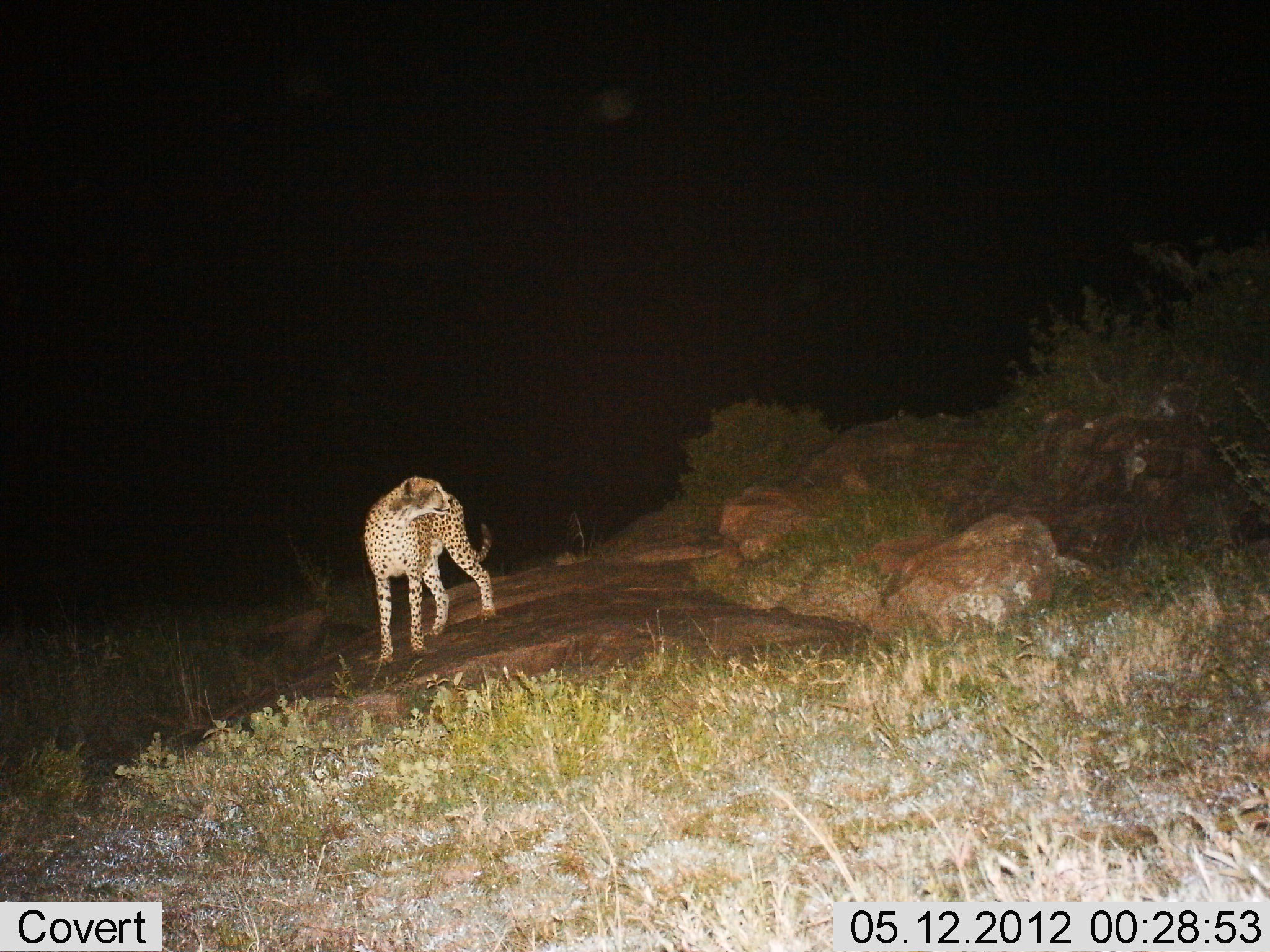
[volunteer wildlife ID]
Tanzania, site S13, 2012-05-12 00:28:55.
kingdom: Animalia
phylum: Chordata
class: Mammalia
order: Carnivora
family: Felidae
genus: Acinonyx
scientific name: Acinonyx jubatus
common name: cheetah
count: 1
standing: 90%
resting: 0%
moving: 10%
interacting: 0%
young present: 0%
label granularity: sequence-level